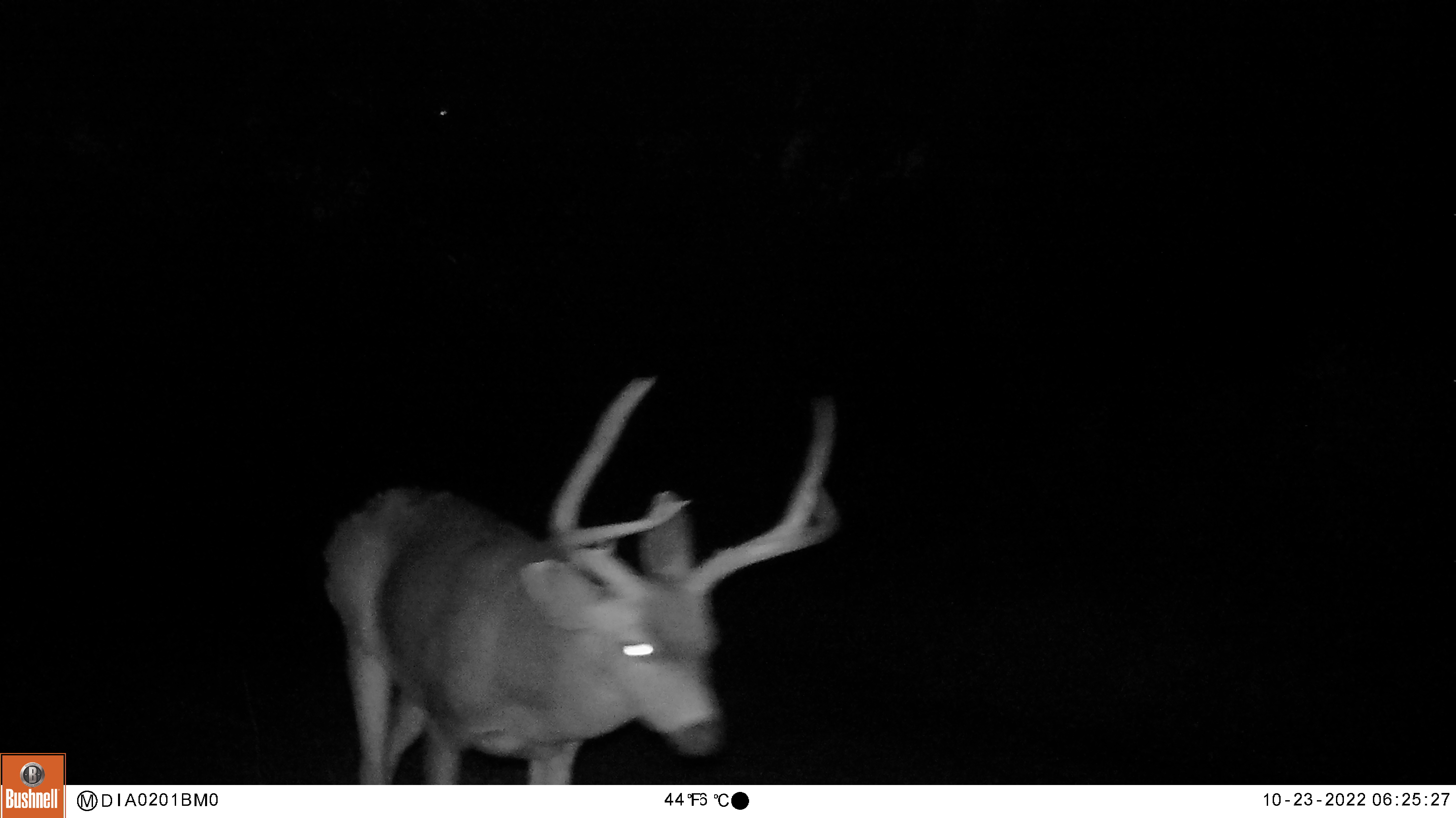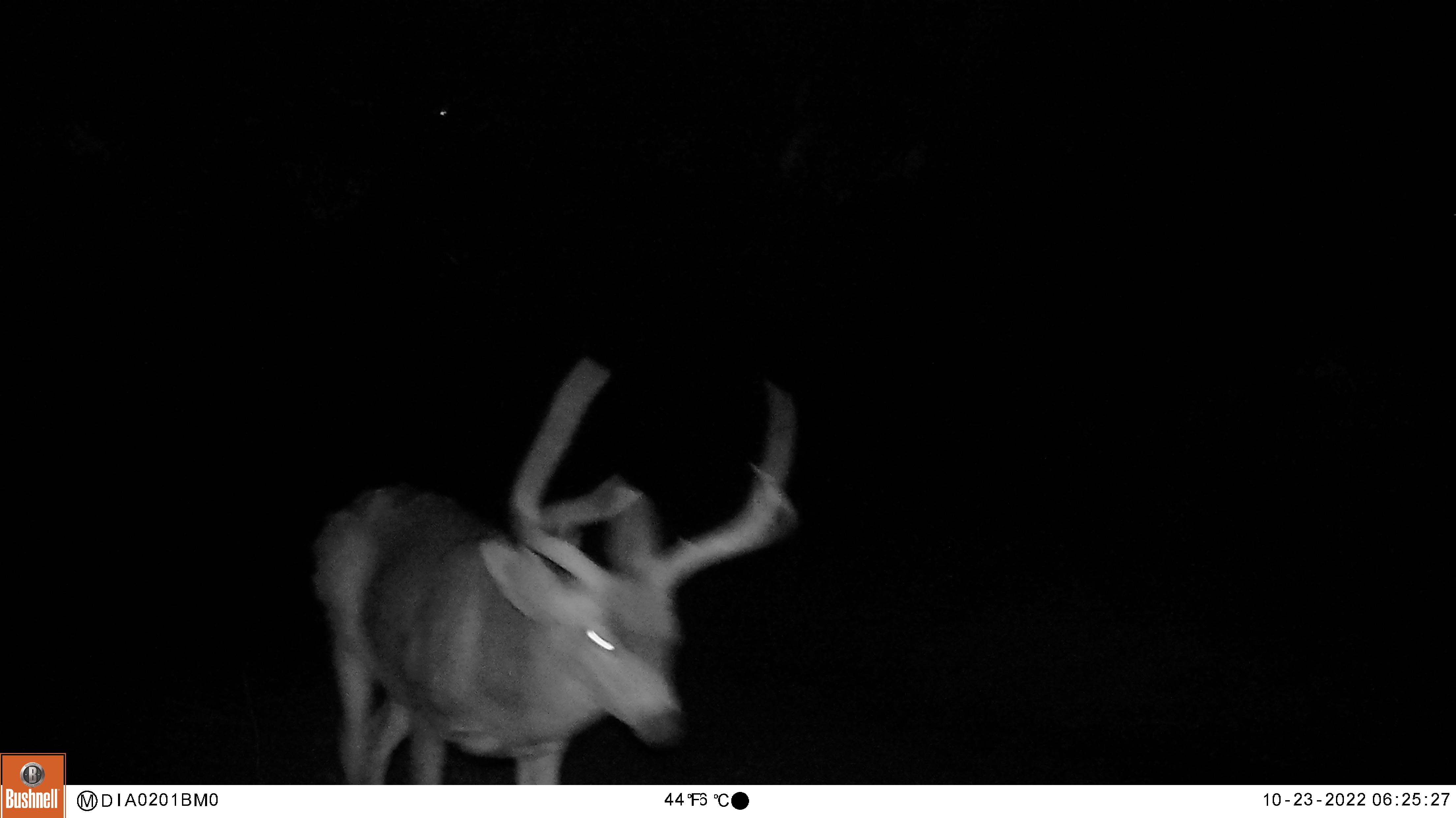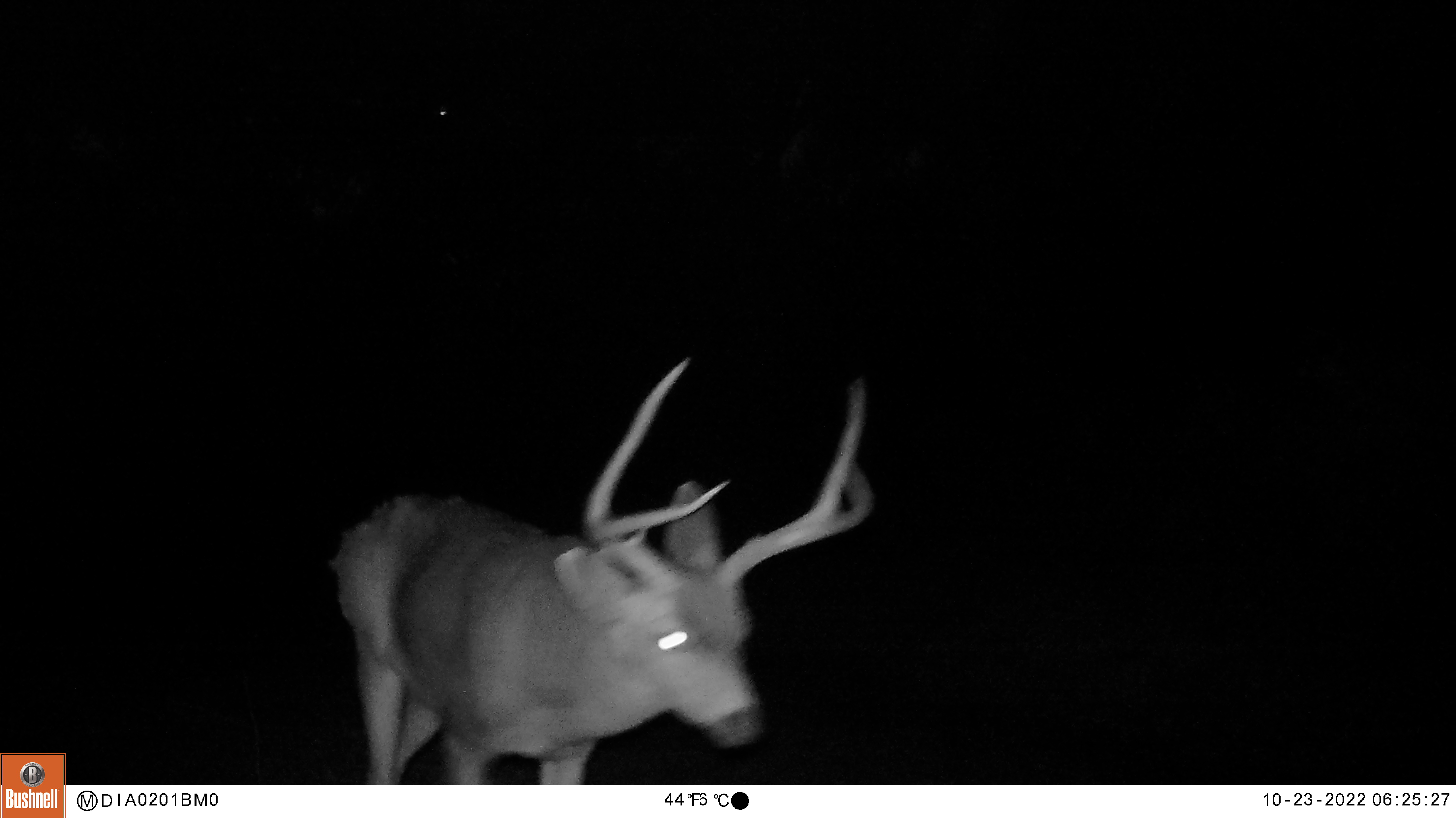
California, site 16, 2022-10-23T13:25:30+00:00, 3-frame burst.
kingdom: Animalia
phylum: Chordata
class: Mammalia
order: Artiodactyla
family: Cervidae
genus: Odocoileus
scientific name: Odocoileus hemionus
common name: mule deer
Mule deer (Odocoileus hemionus).